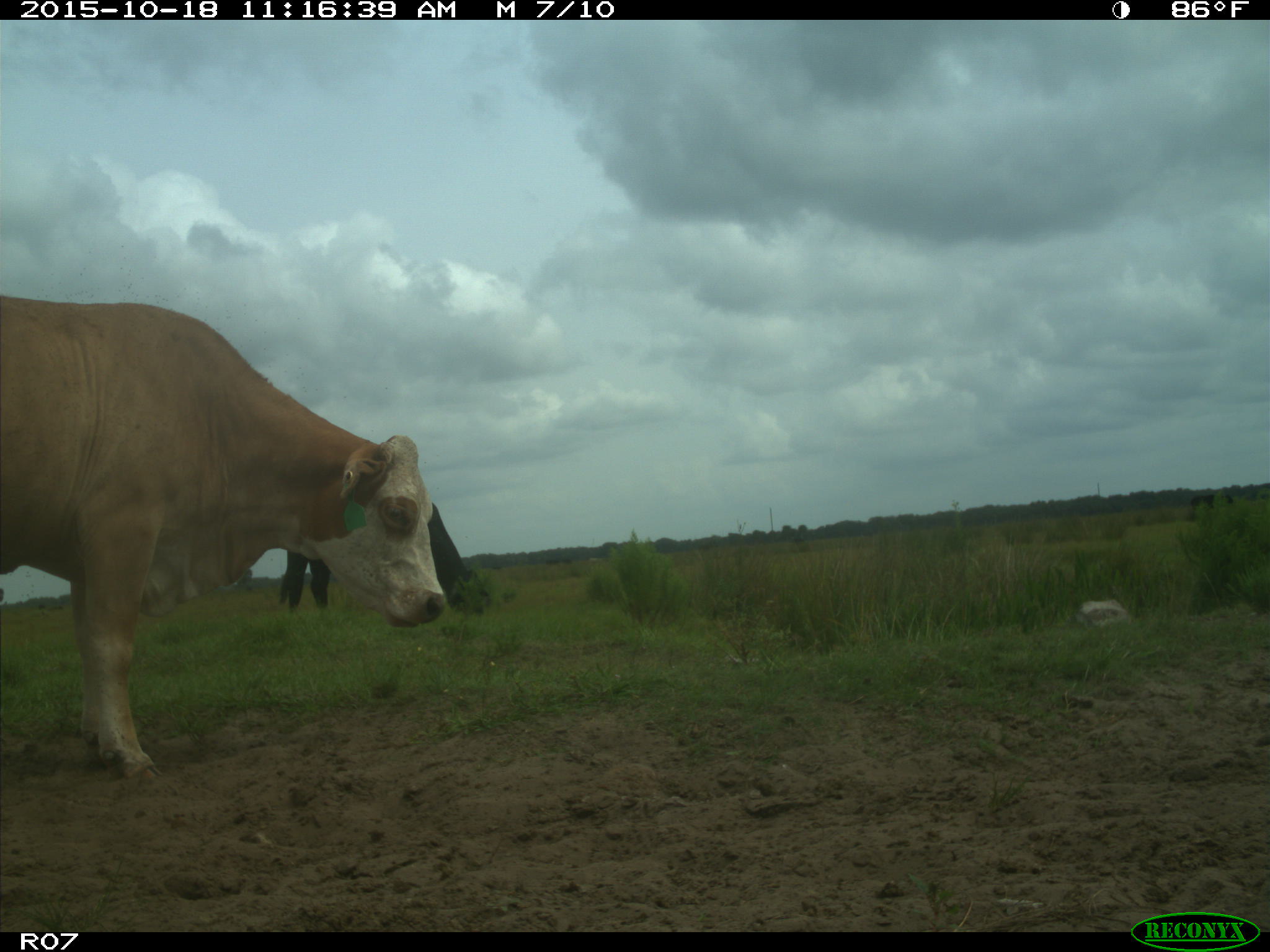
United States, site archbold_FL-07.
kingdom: Animalia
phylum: Chordata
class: Mammalia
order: Artiodactyla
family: Bovidae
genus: Bos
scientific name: Bos taurus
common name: domestic cow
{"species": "Bos taurus (domestic cow)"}